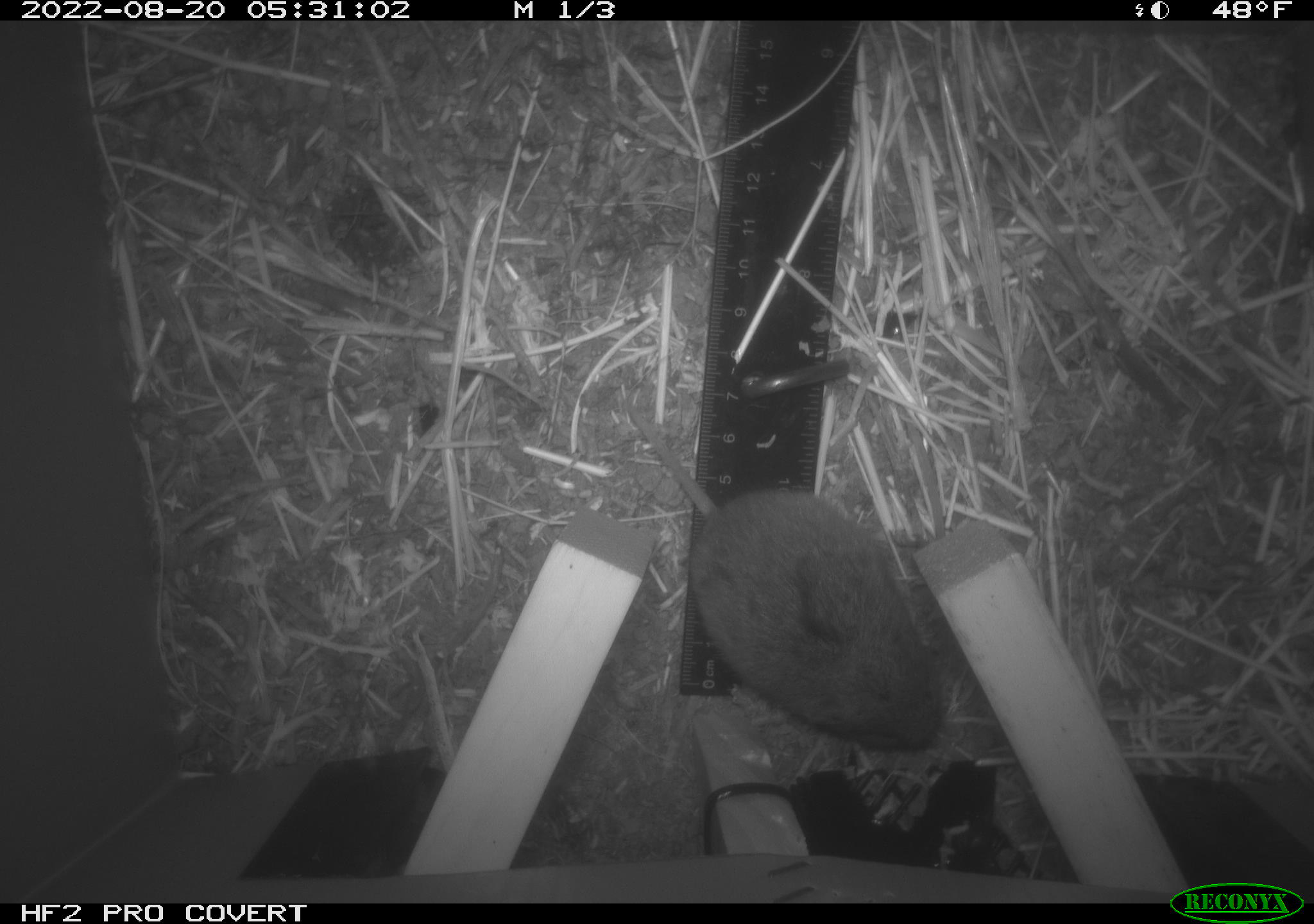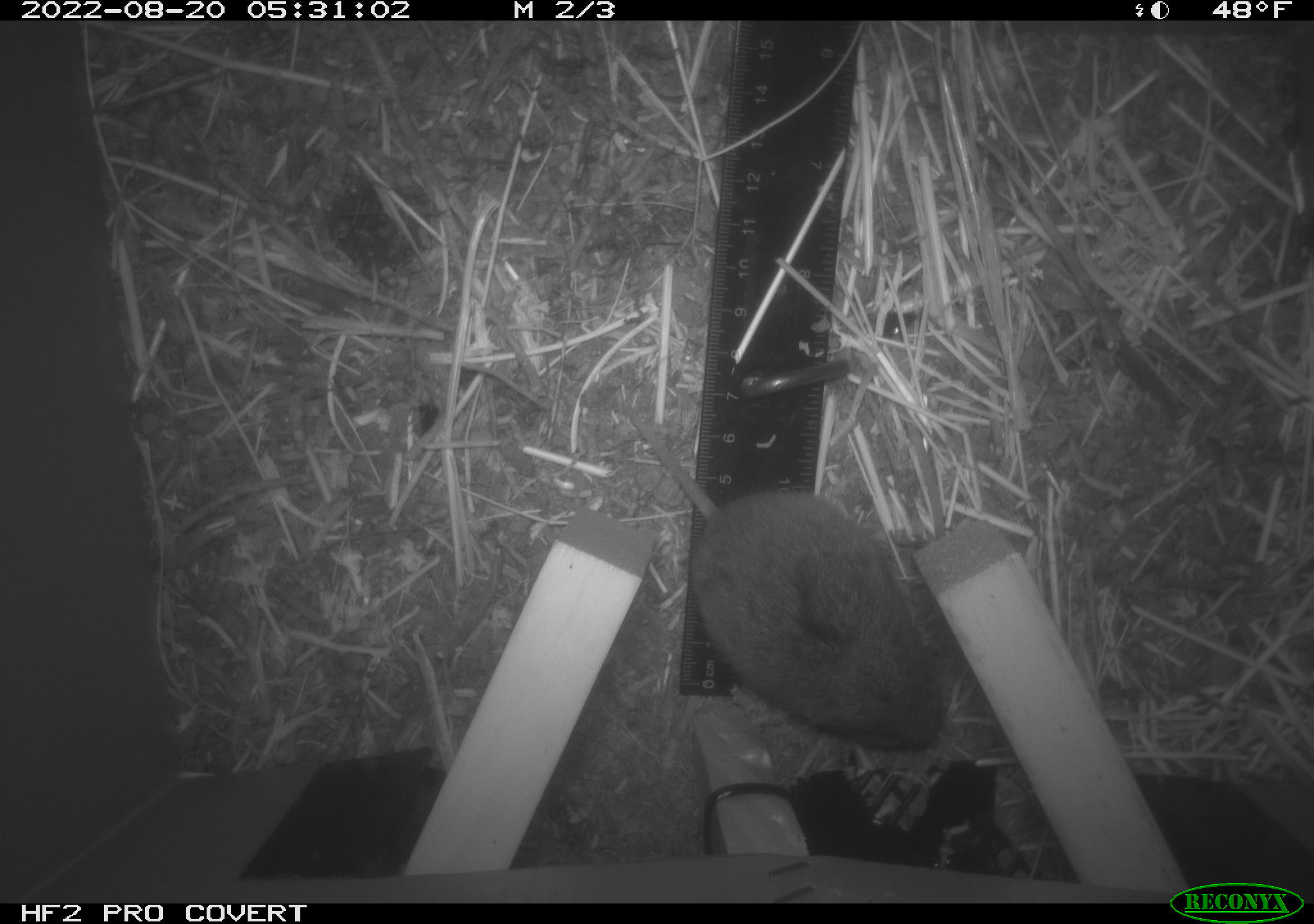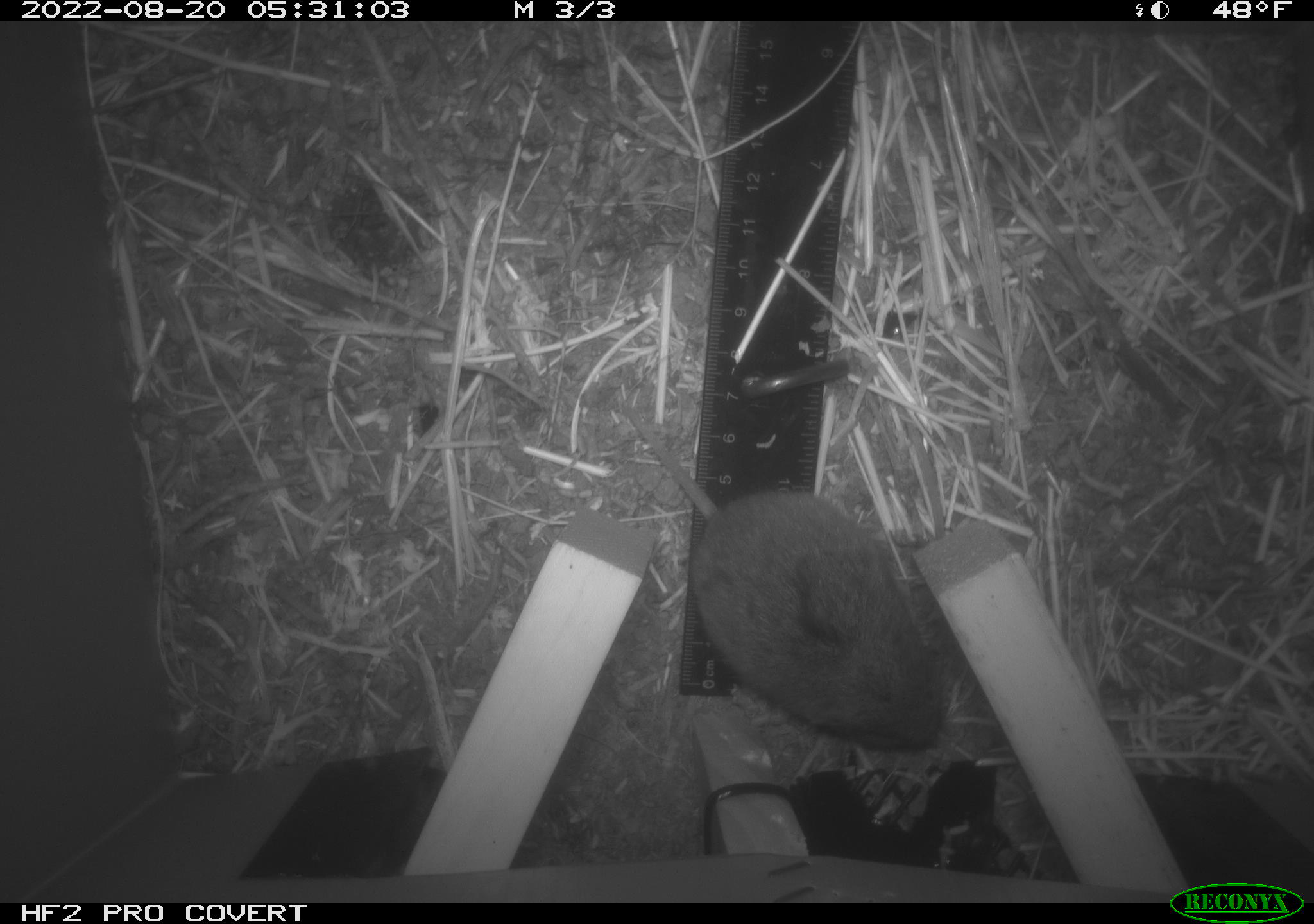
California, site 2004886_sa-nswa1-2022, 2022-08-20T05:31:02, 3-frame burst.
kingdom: Animalia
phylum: Chordata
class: Mammalia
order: Rodentia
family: Cricetidae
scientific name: Cricetidae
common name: hamsters, voles, lemmings, and allies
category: cricetidae family